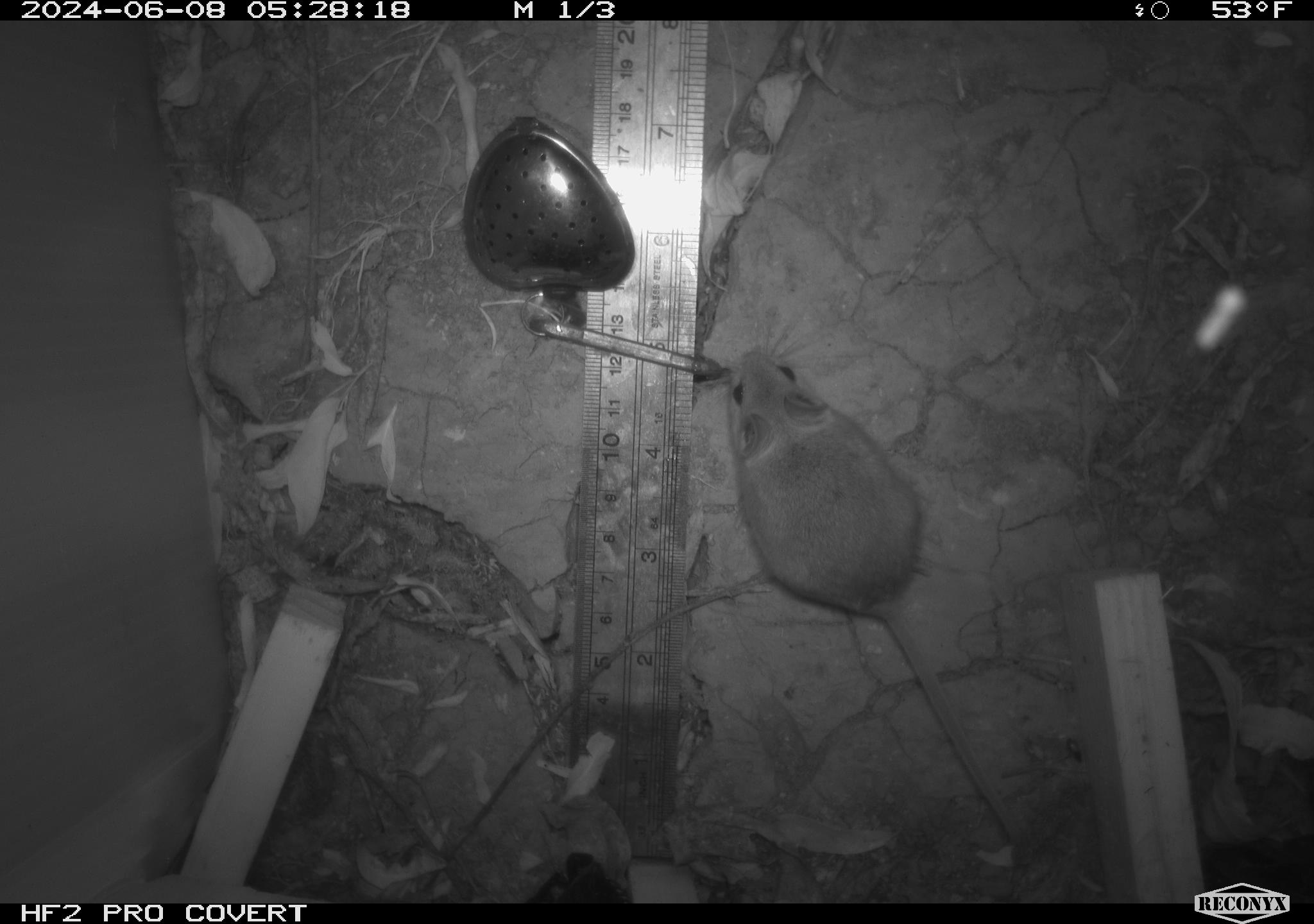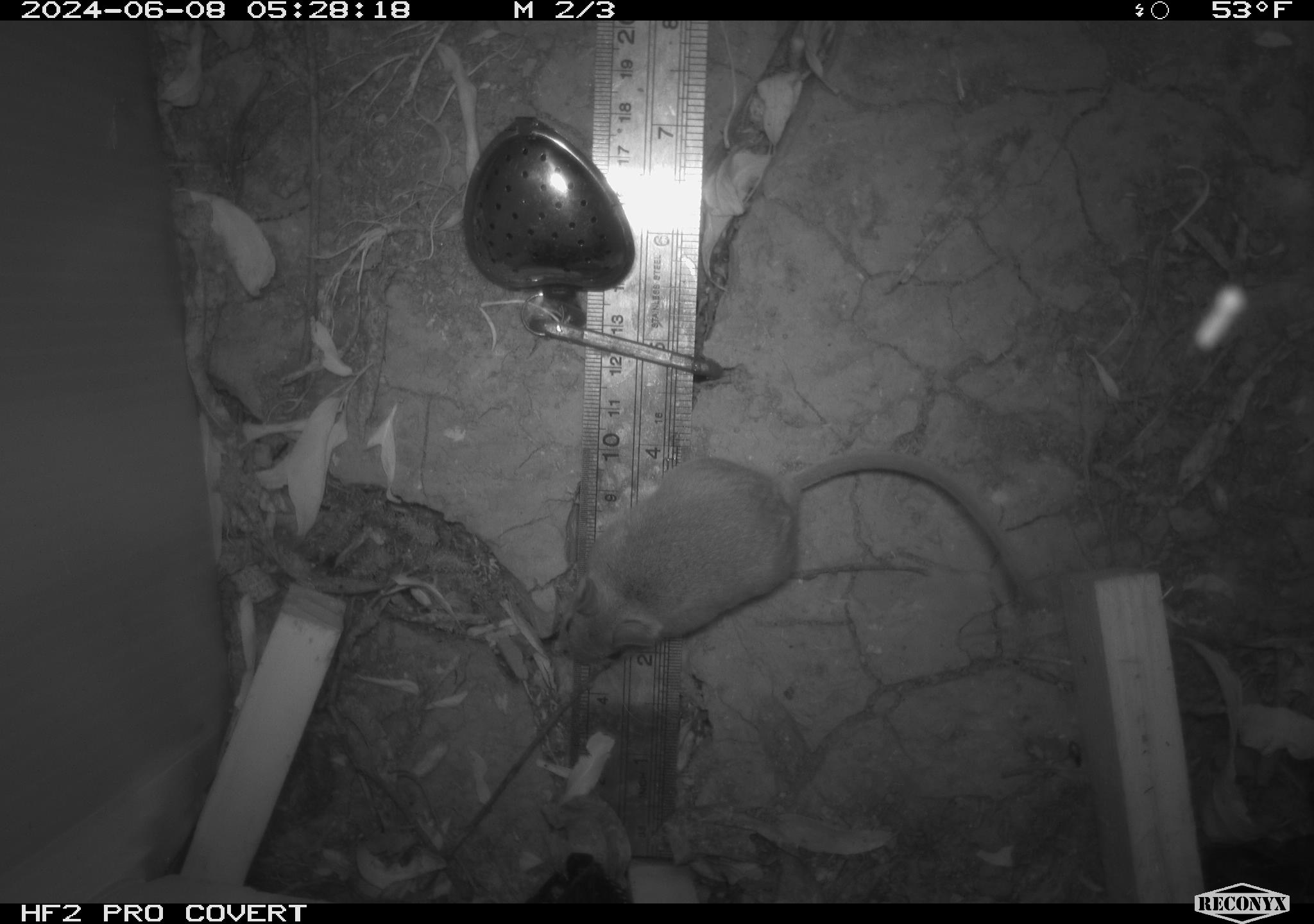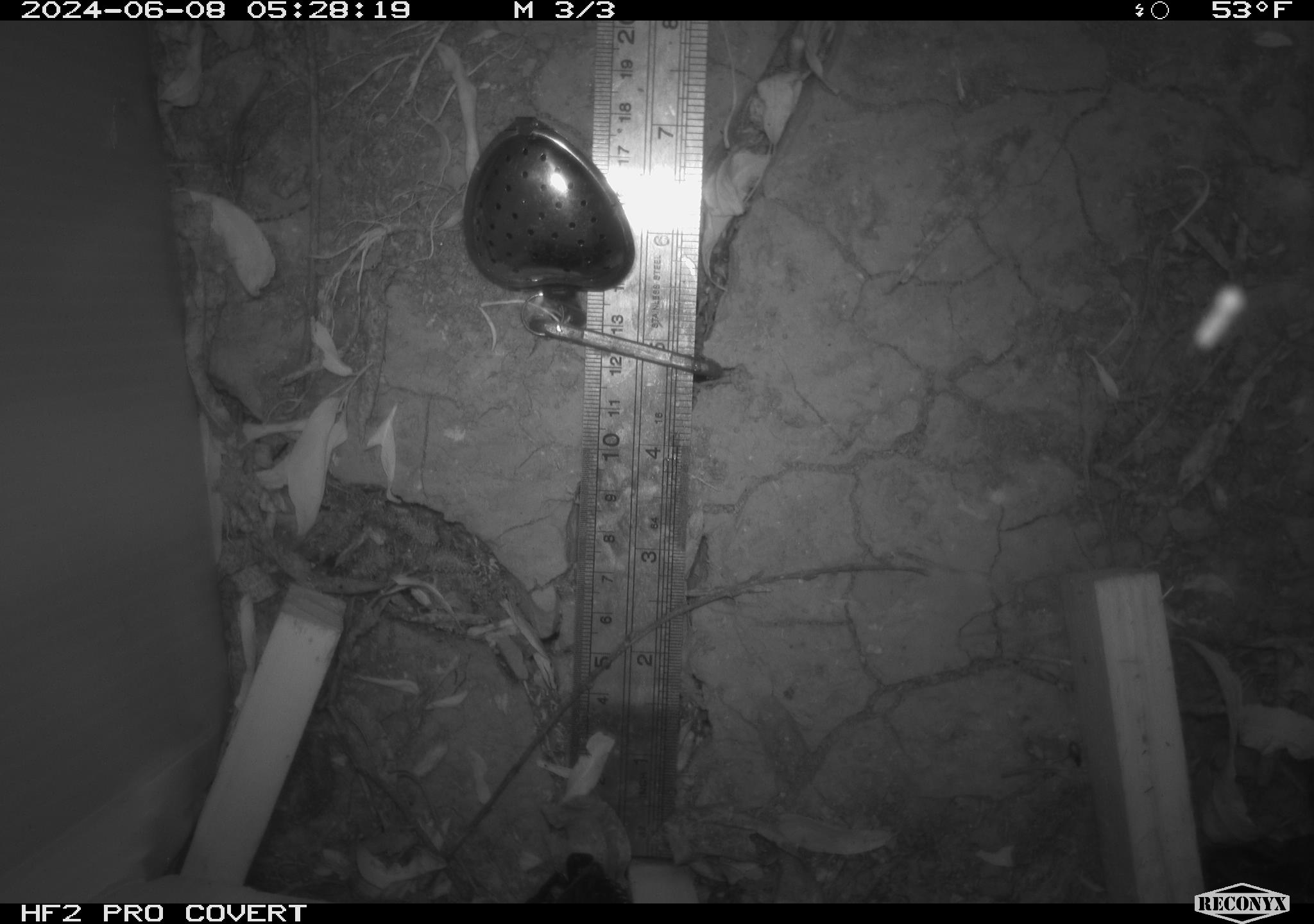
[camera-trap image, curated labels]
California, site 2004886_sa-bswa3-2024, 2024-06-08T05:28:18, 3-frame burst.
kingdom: Animalia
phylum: Chordata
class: Mammalia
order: Rodentia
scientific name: Rodentia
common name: mouse species